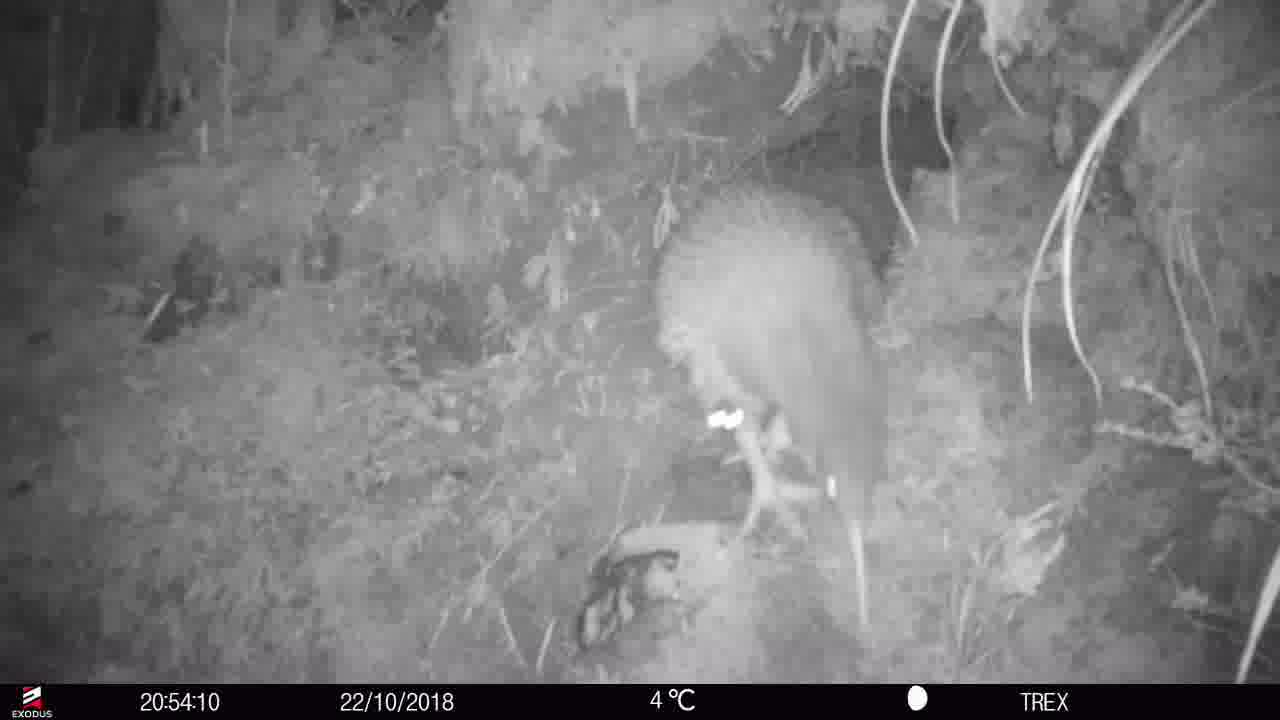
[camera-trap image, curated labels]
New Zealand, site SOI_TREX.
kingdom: Animalia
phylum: Chordata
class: Aves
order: Apterygiformes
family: Apterygidae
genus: Apteryx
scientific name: Apteryx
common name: kiwi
Kiwi (Apteryx).